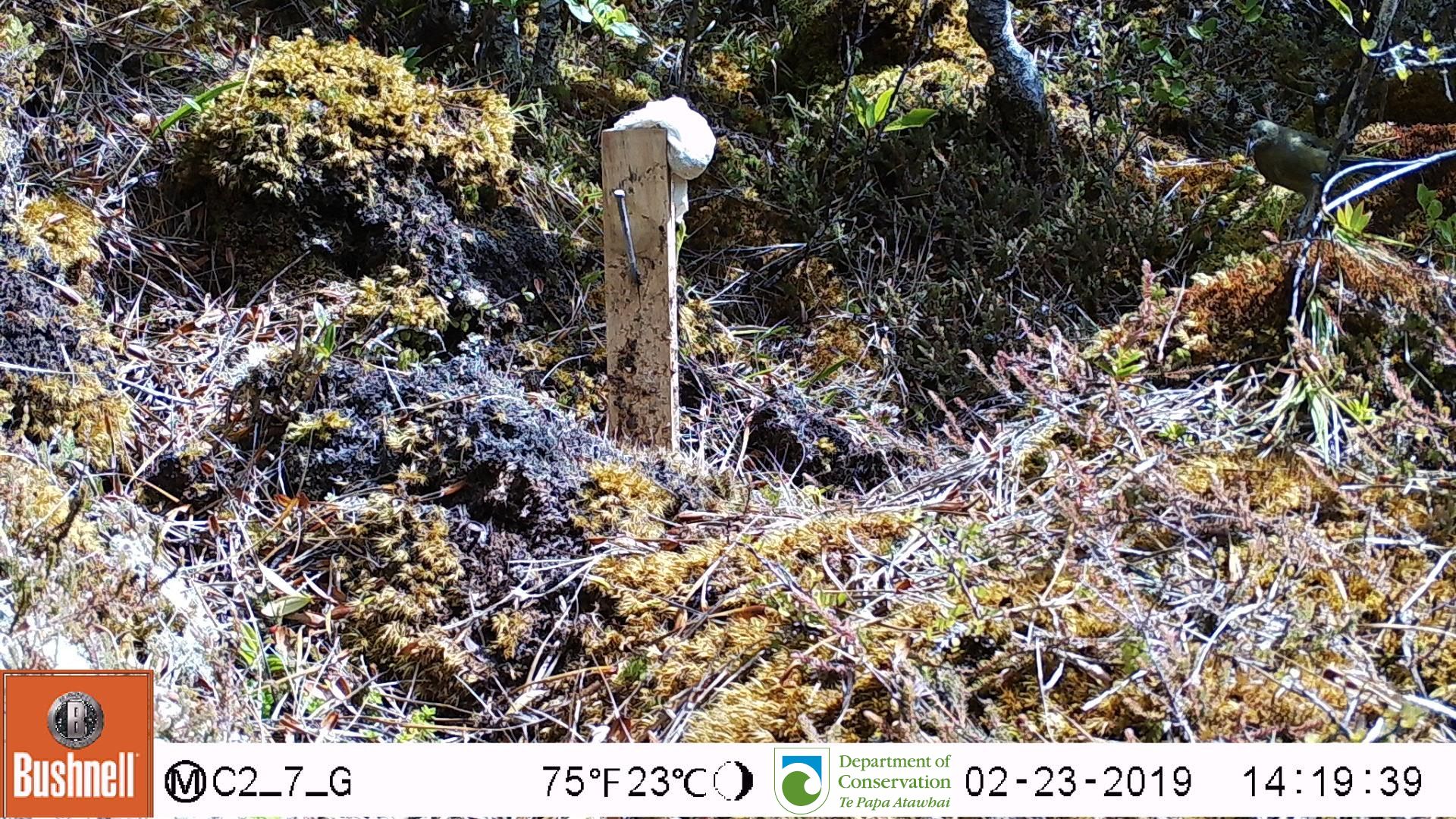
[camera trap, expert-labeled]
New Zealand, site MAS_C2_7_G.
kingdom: Animalia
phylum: Chordata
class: Aves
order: Passeriformes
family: Meliphagidae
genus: Anthornis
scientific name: Anthornis melanura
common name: new zealand bellbird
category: bellbird